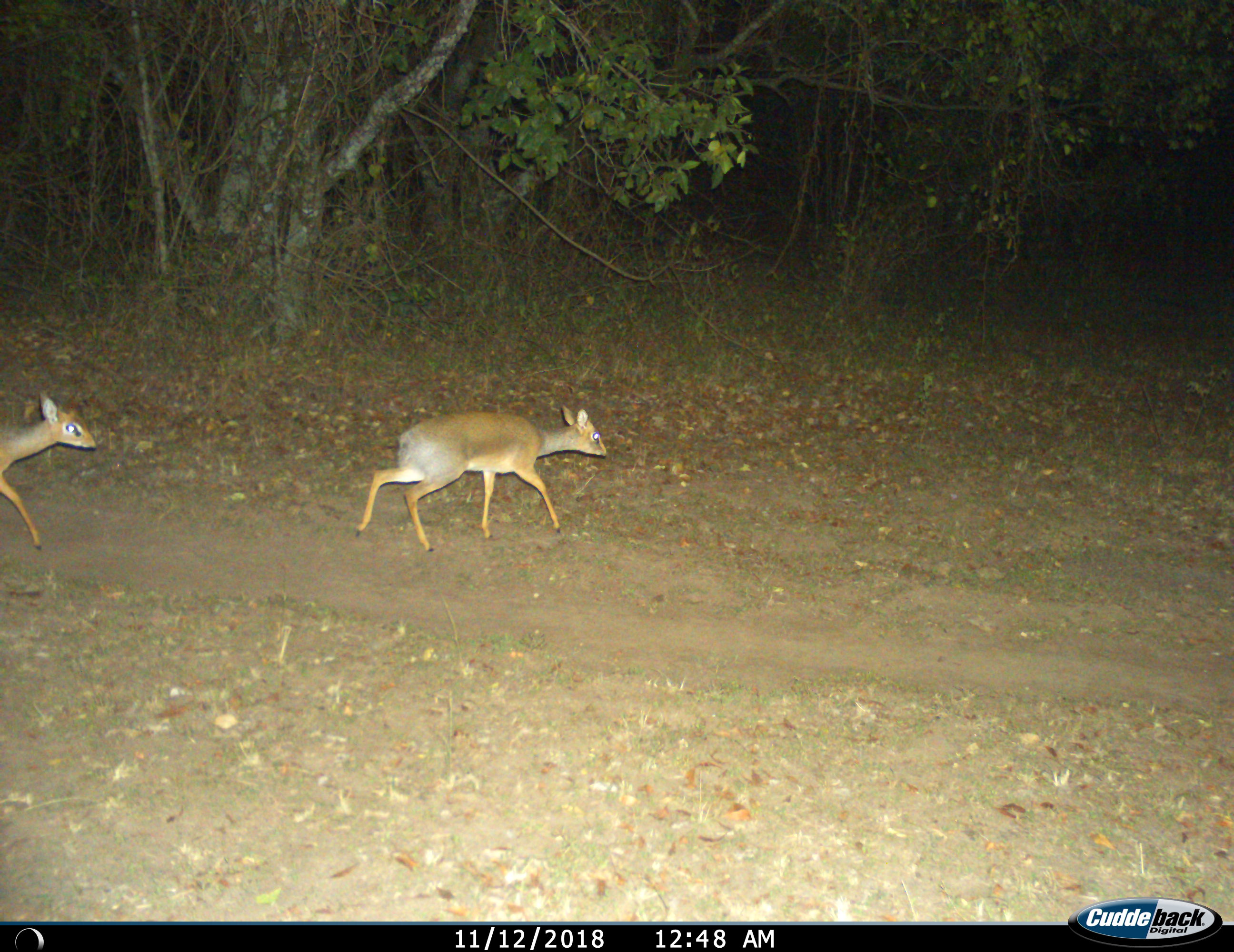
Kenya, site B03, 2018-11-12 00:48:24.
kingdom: Animalia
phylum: Chordata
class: Mammalia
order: Artiodactyla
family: Bovidae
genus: Madoqua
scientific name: Madoqua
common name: dikdik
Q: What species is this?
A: Dikdik (Madoqua).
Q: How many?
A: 2.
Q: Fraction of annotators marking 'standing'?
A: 0%.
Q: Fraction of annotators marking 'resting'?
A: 0%.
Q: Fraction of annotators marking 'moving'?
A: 100%.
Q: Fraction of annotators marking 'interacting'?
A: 0%.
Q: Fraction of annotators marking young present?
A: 0%.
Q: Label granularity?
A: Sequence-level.